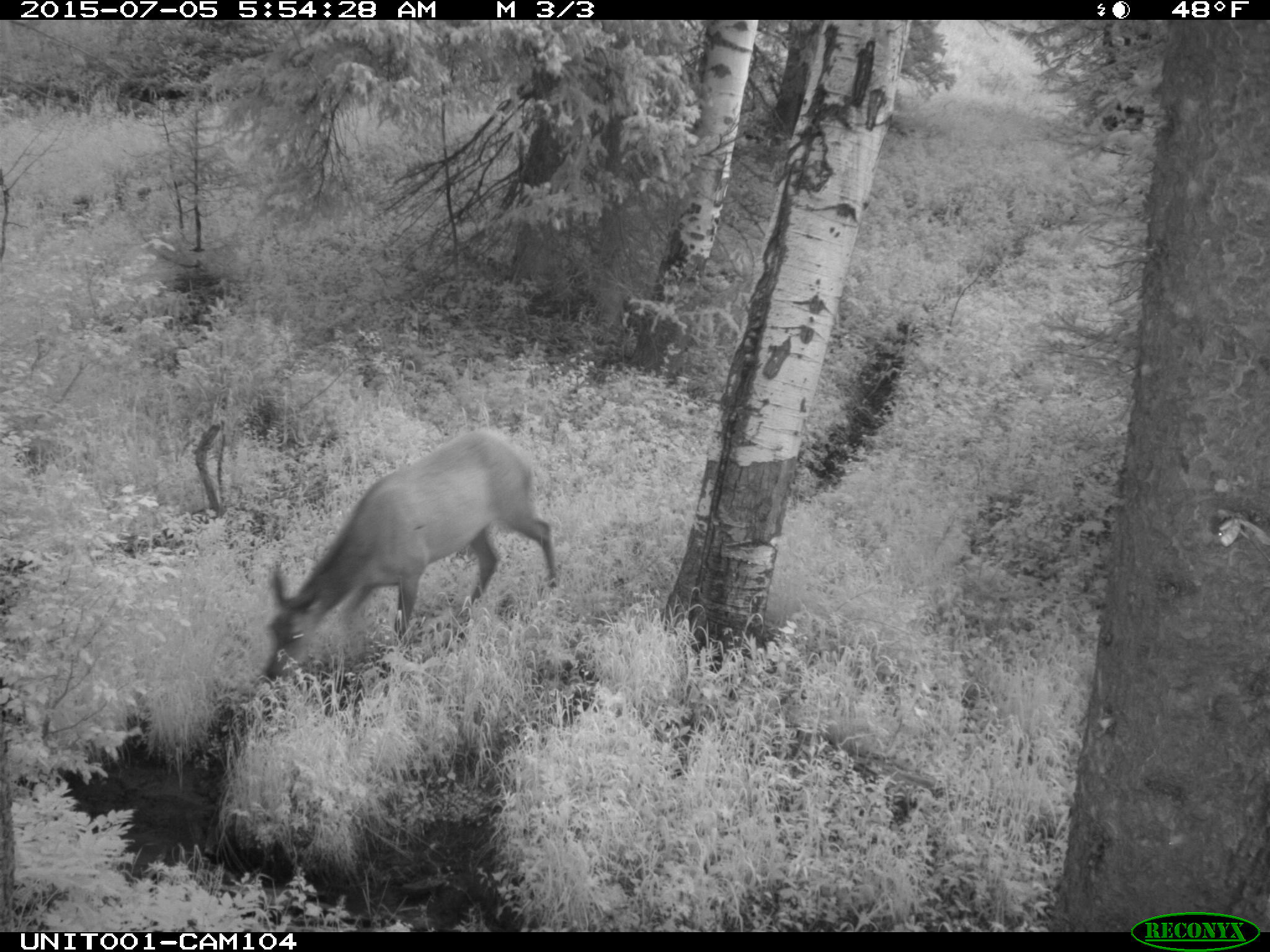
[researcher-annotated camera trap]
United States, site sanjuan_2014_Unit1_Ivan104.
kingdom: Animalia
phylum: Chordata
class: Mammalia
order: Artiodactyla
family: Cervidae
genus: Cervus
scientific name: Cervus elaphus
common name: red deer